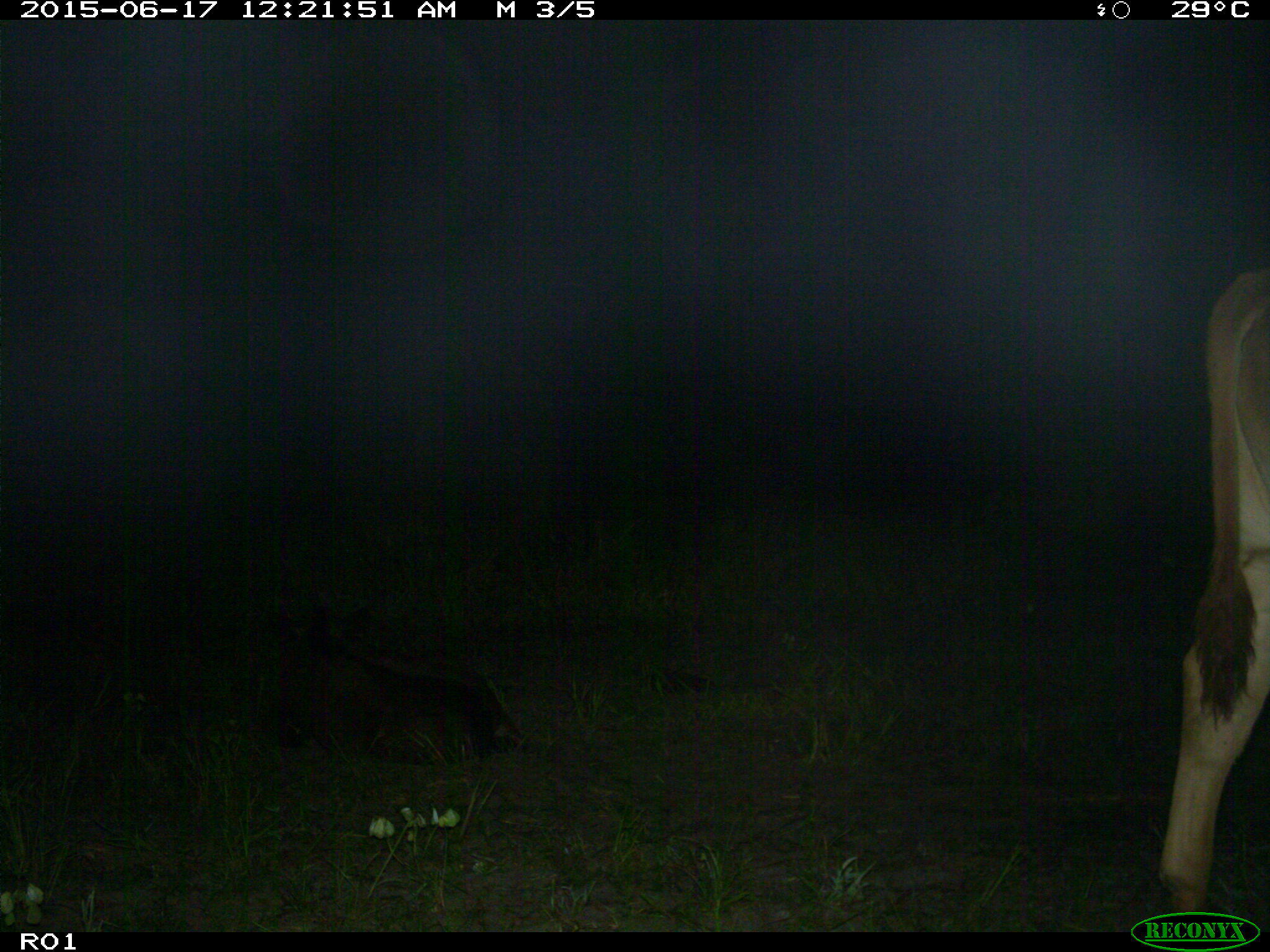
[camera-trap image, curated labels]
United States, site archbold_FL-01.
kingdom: Animalia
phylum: Chordata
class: Mammalia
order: Artiodactyla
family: Bovidae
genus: Bos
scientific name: Bos taurus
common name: domestic cow